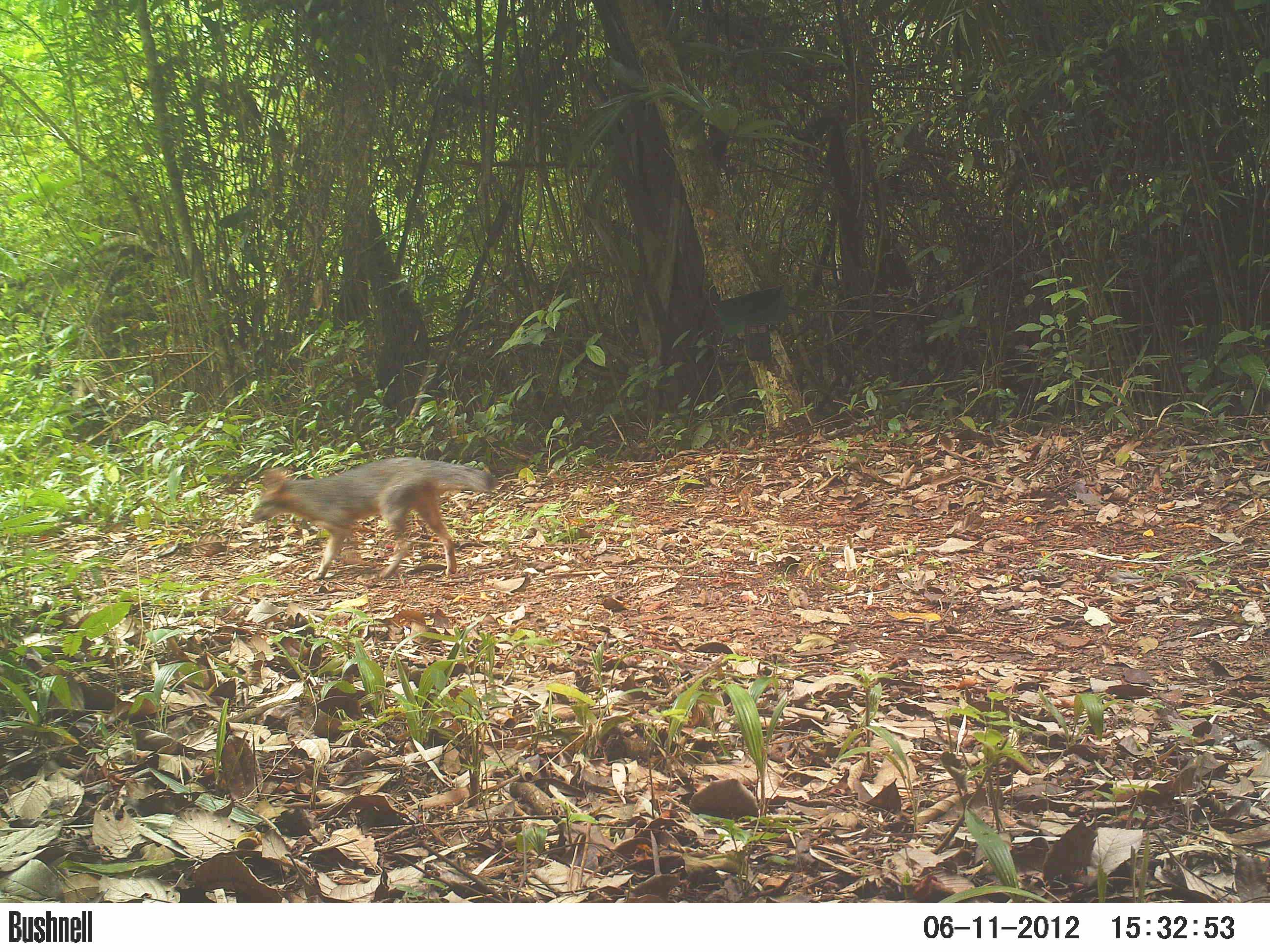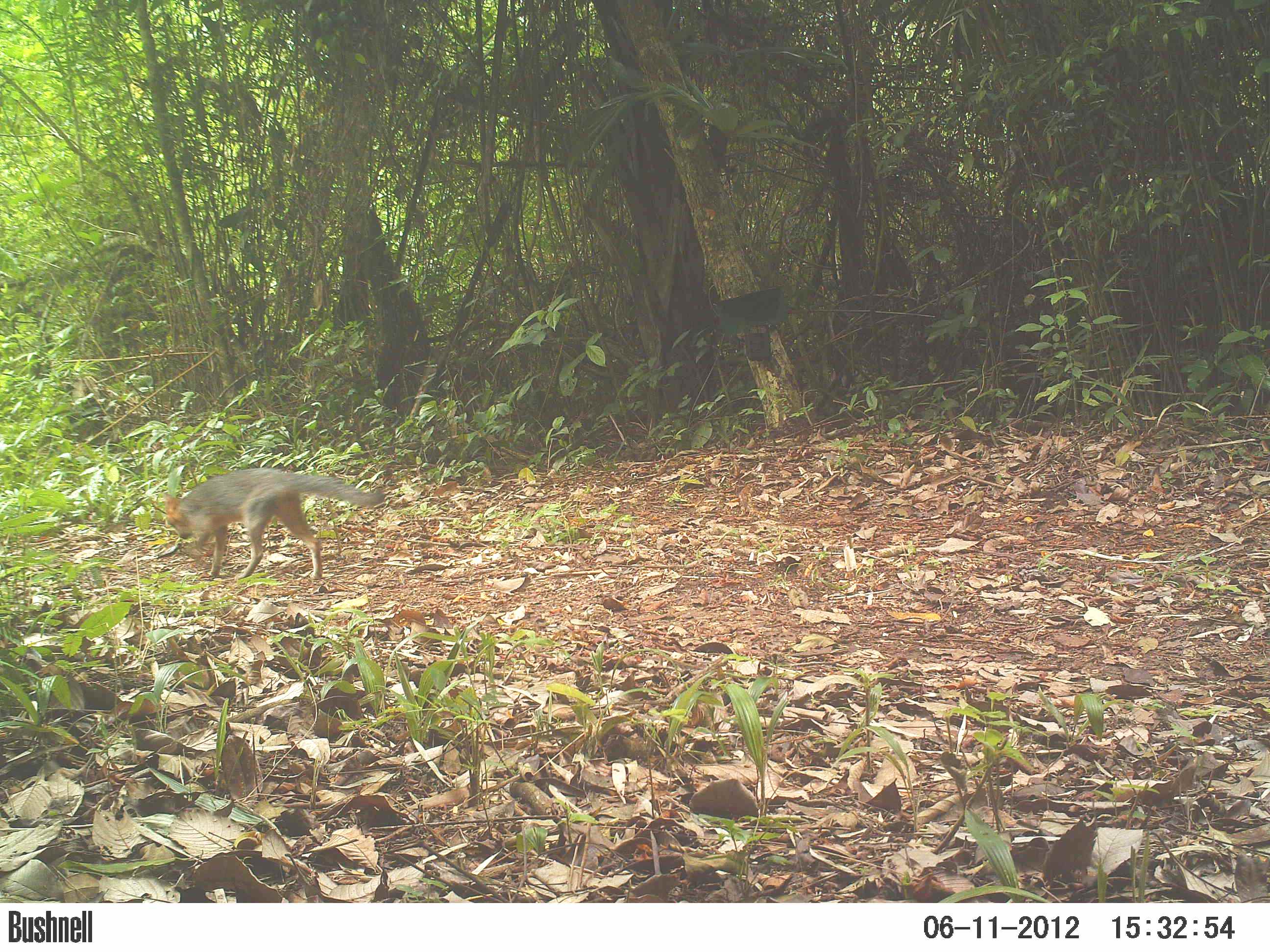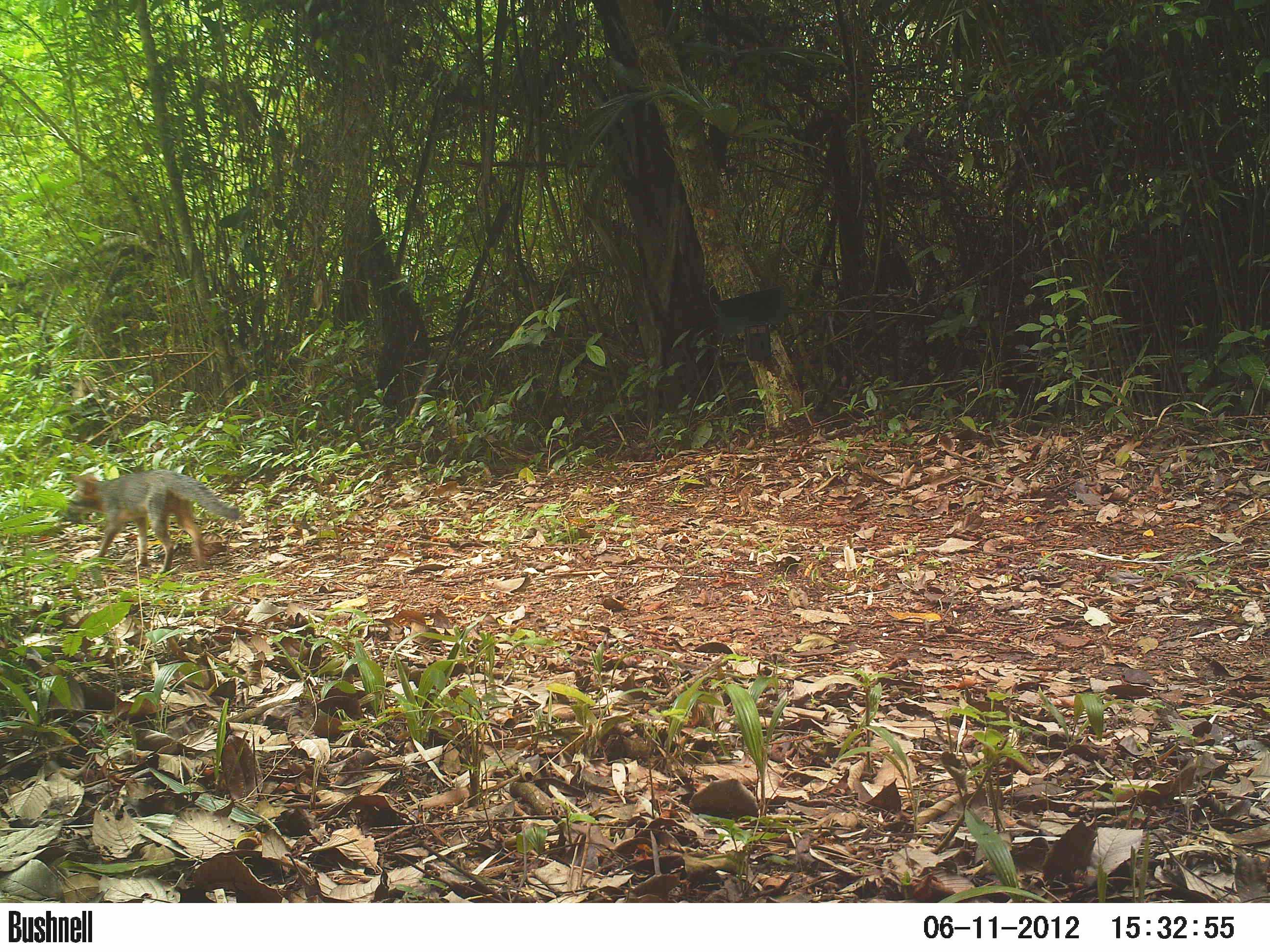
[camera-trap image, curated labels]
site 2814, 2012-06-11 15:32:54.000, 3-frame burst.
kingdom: Animalia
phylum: Chordata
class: Mammalia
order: Carnivora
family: Canidae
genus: Urocyon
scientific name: Urocyon cinereoargenteus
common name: gray fox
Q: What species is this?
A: Urocyon cinereoargenteus (gray fox).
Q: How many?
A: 1.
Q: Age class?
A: Adult.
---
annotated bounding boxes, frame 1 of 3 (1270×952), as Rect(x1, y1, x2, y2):
urocyon cinereoargenteus: Rect(249, 456, 497, 580)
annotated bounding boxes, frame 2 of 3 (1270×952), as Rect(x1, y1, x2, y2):
urocyon cinereoargenteus: Rect(162, 467, 385, 581)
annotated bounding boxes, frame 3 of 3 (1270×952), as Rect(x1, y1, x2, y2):
urocyon cinereoargenteus: Rect(65, 469, 240, 574)